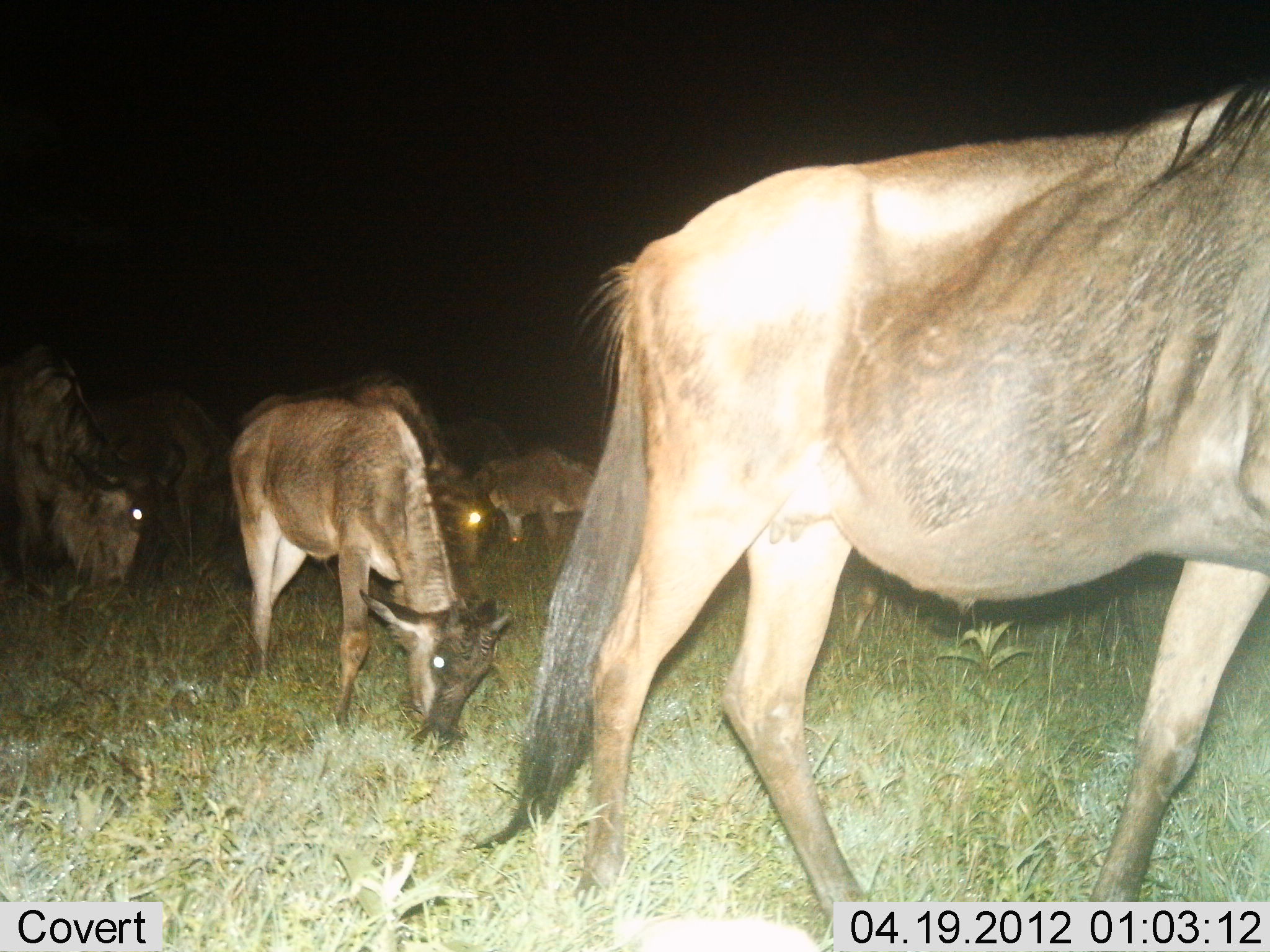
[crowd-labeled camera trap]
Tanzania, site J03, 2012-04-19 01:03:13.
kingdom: Animalia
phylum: Chordata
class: Mammalia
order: Artiodactyla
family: Bovidae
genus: Connochaetes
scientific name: Connochaetes taurinus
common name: blue wildebeest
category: wildebeest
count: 6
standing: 29%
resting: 0%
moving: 57%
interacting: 0%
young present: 36%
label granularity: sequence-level